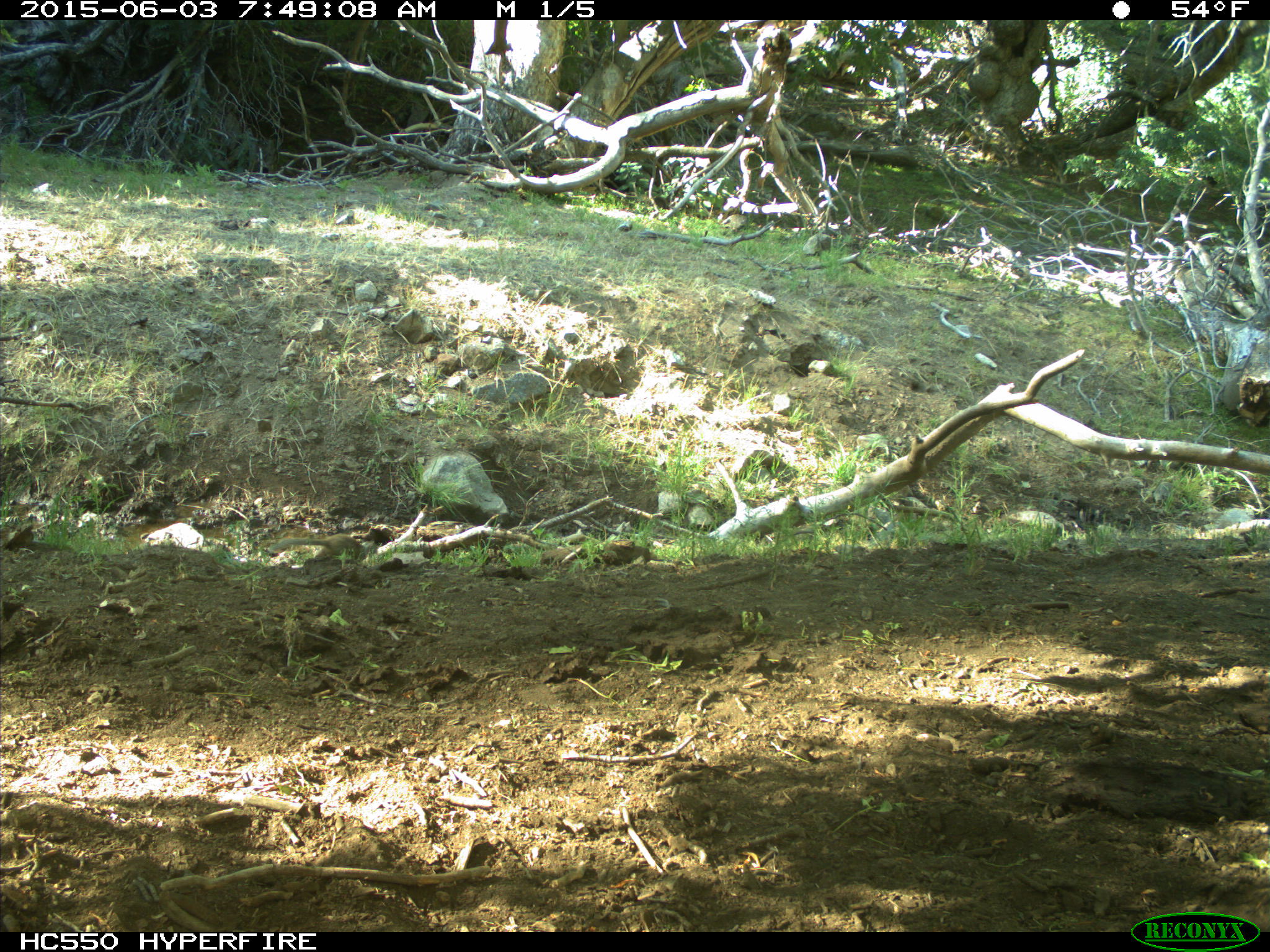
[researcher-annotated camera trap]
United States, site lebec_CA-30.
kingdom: Animalia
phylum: Chordata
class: Mammalia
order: Rodentia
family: Sciuridae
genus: Otospermophilus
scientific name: Otospermophilus beecheyi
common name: california ground squirrel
Otospermophilus beecheyi (california ground squirrel).